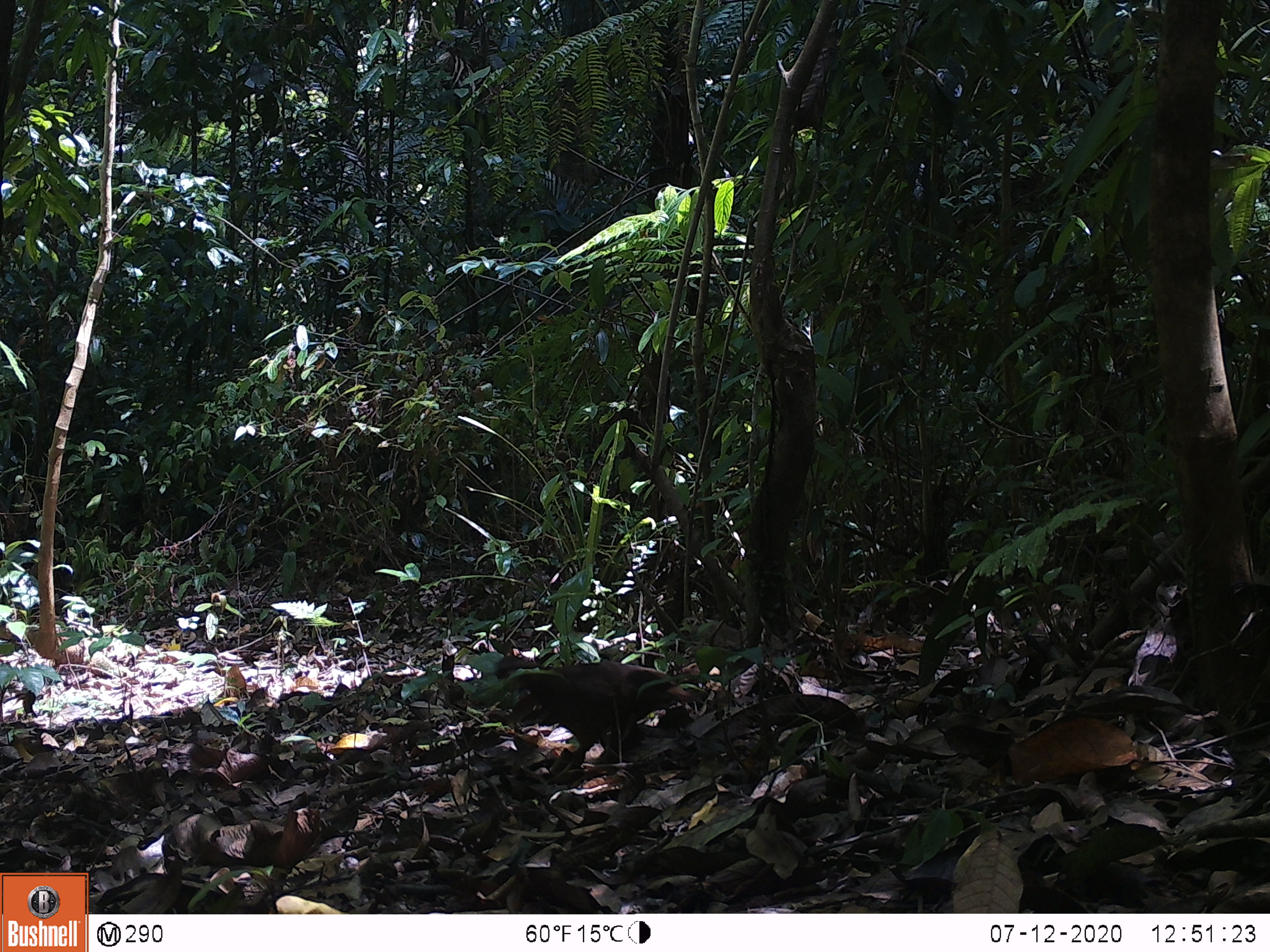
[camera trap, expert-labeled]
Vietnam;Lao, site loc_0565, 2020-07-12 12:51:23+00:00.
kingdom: Animalia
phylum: Chordata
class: Aves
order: Galliformes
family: Phasianidae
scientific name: Phasianidae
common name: partridge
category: unidentified partridge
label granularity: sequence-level